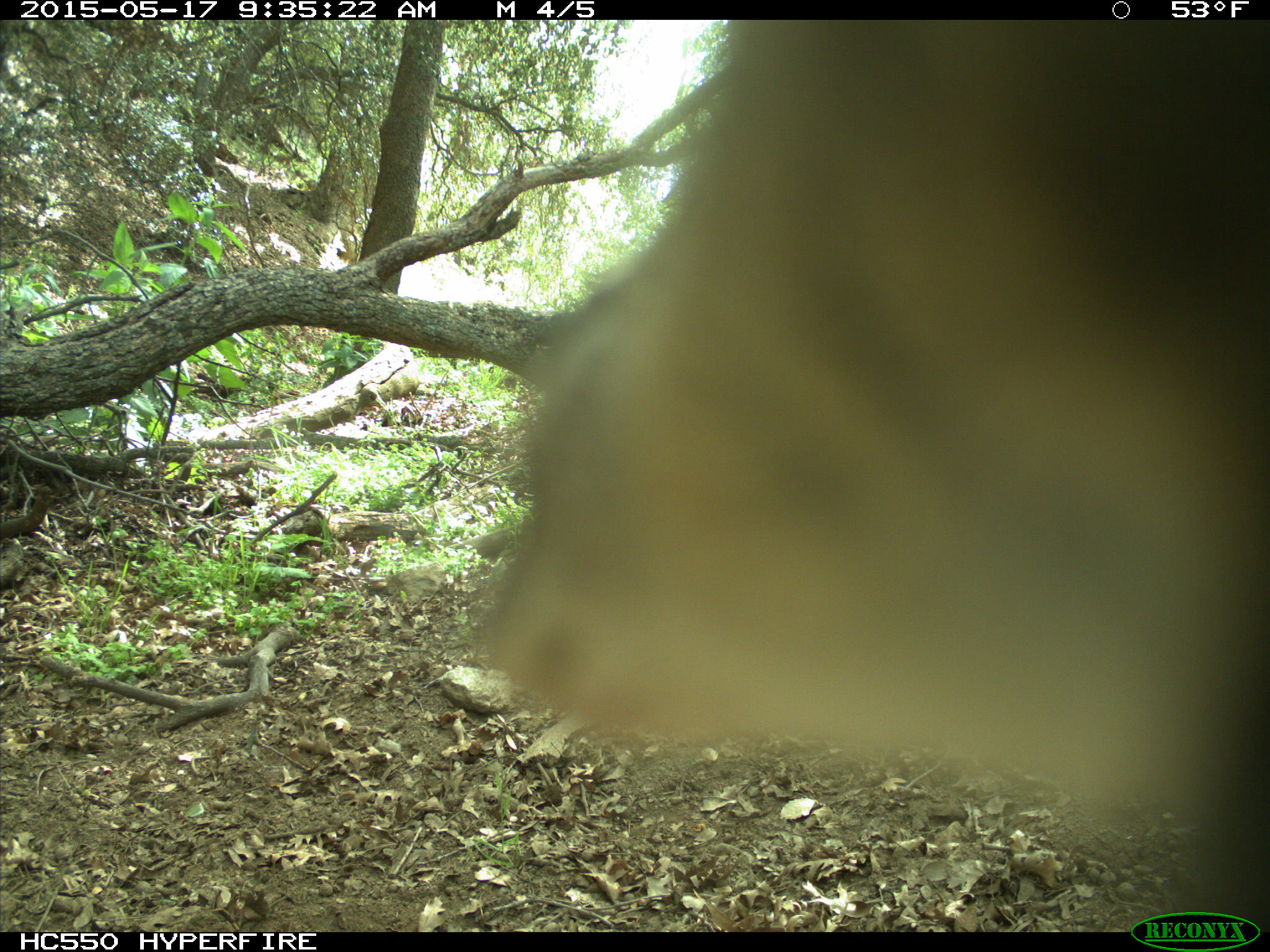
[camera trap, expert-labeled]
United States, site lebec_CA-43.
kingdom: Animalia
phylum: Chordata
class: Mammalia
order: Artiodactyla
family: Bovidae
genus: Bos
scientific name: Bos taurus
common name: domestic cow